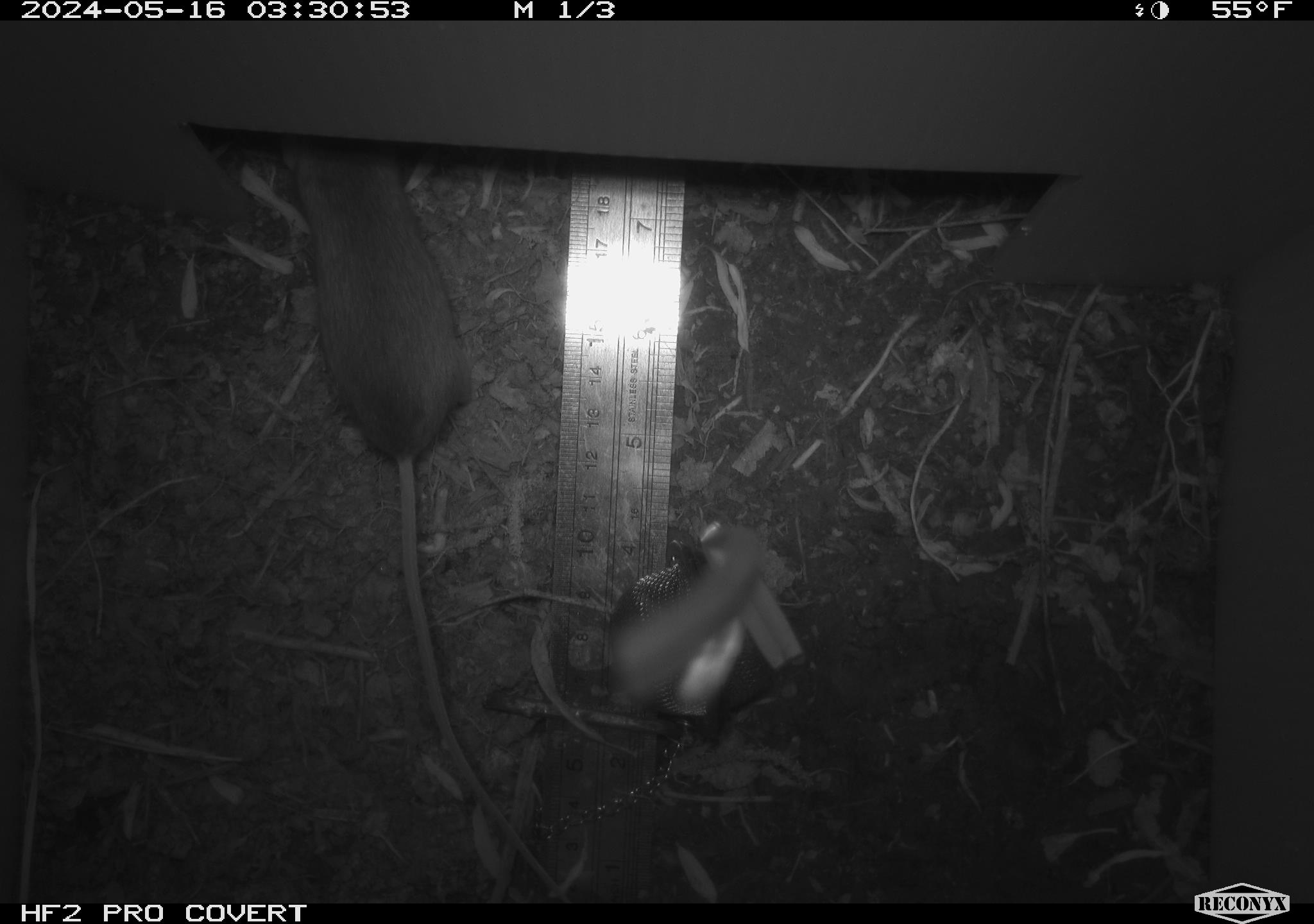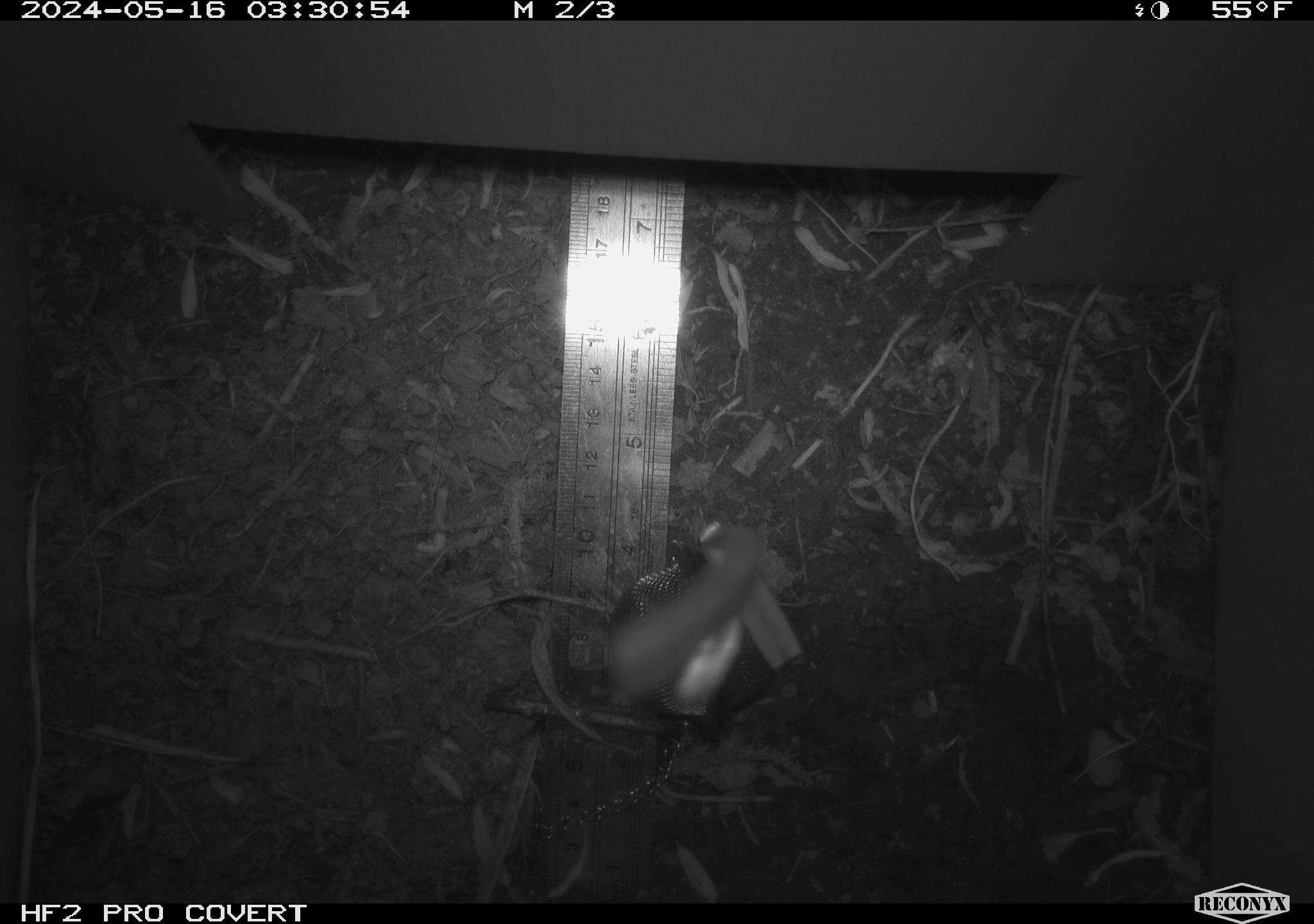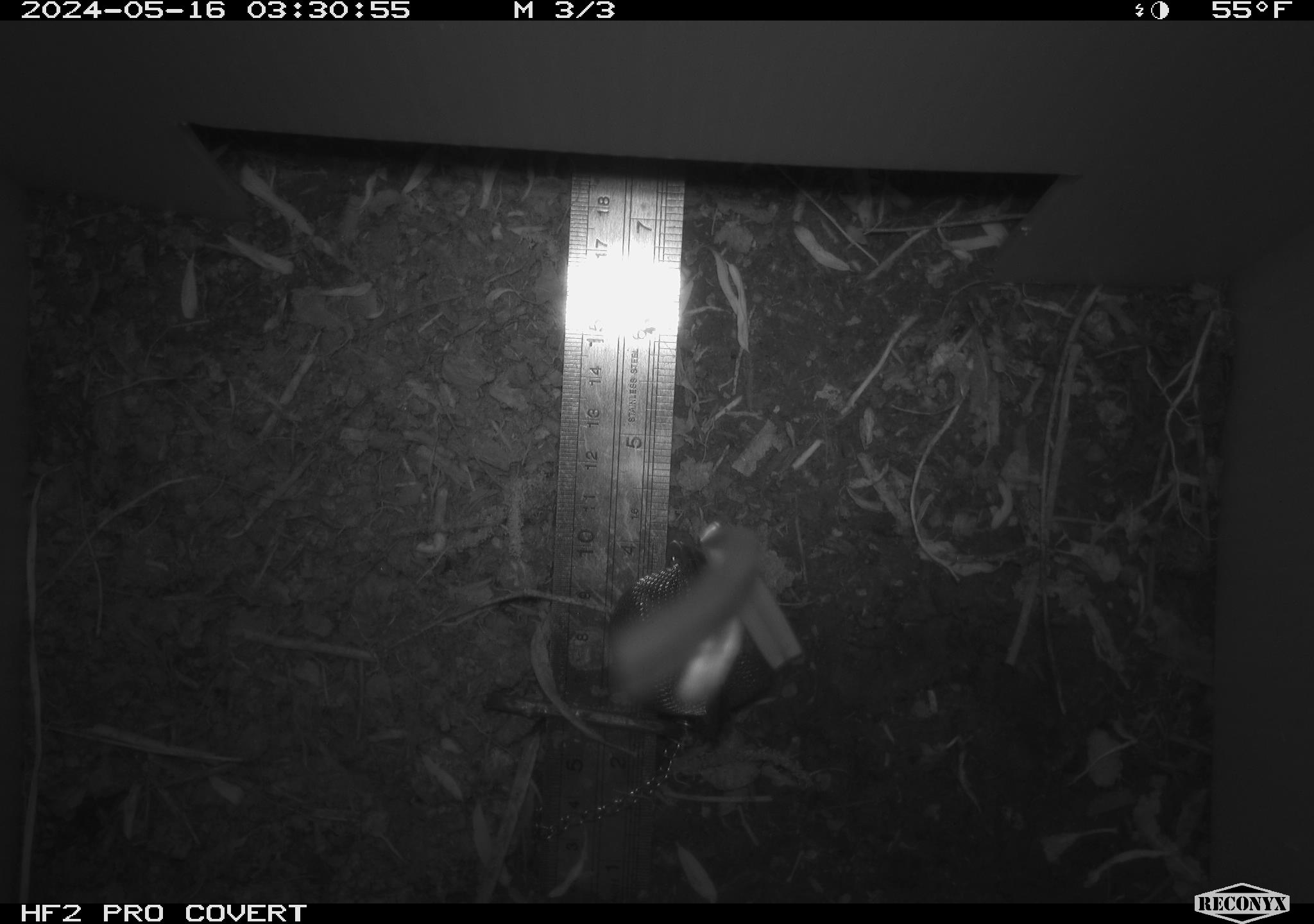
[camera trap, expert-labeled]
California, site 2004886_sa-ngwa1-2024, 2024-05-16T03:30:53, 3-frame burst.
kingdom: Animalia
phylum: Chordata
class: Mammalia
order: Rodentia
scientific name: Rodentia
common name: mouse species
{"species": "mouse species (Rodentia)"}